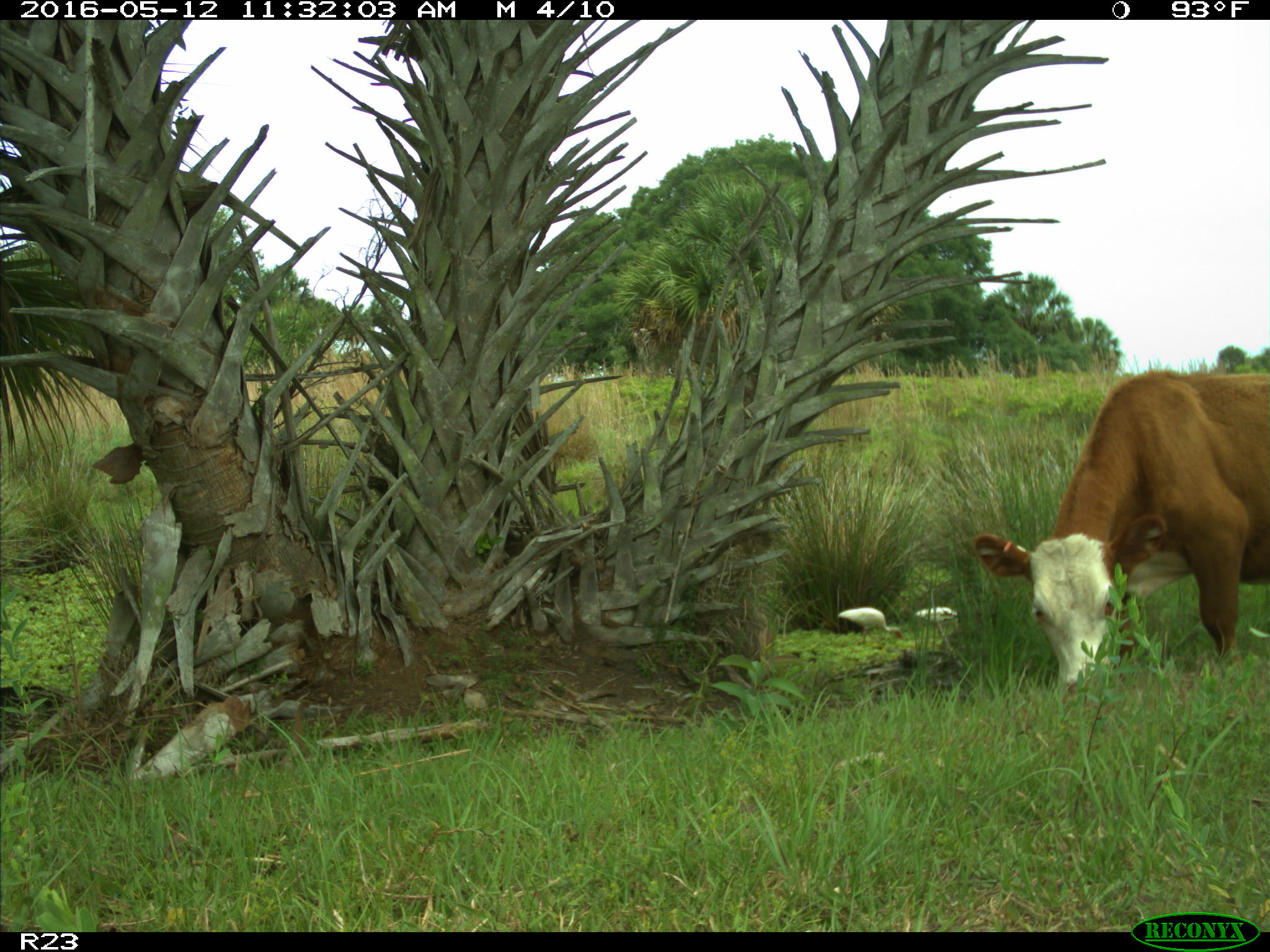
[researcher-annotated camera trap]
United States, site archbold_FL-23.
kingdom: Animalia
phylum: Chordata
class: Mammalia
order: Artiodactyla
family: Bovidae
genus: Bos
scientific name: Bos taurus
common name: domestic cow